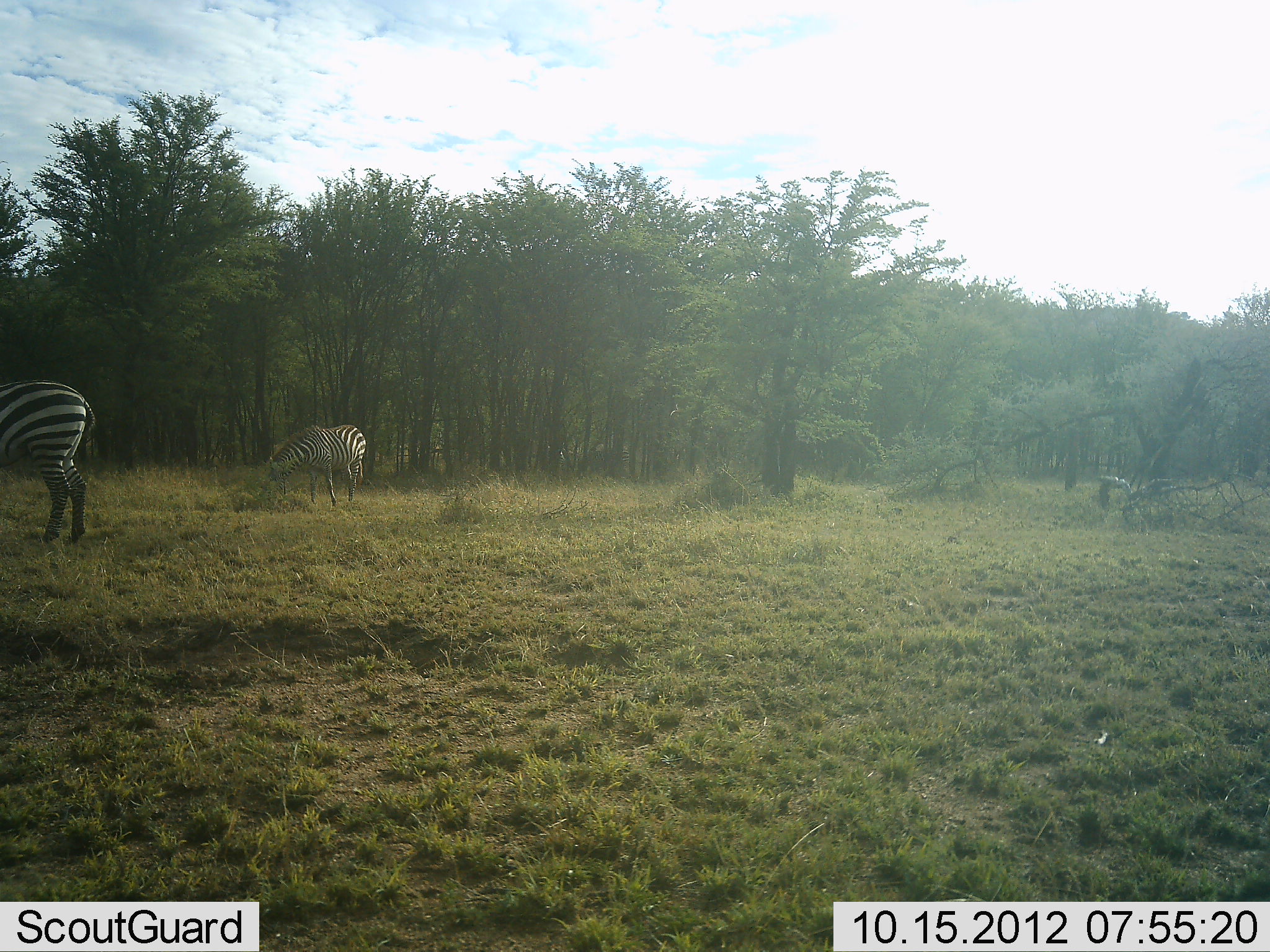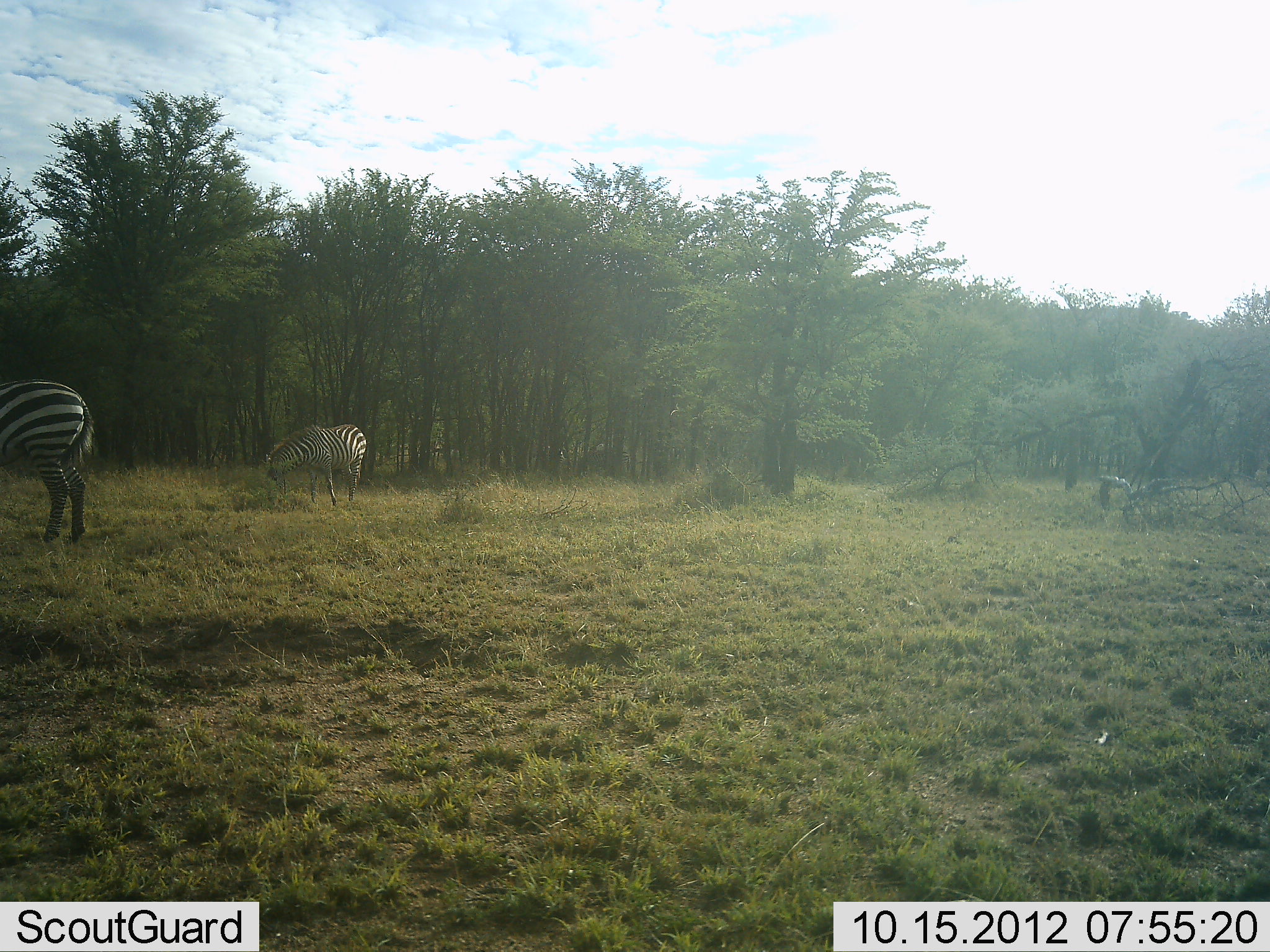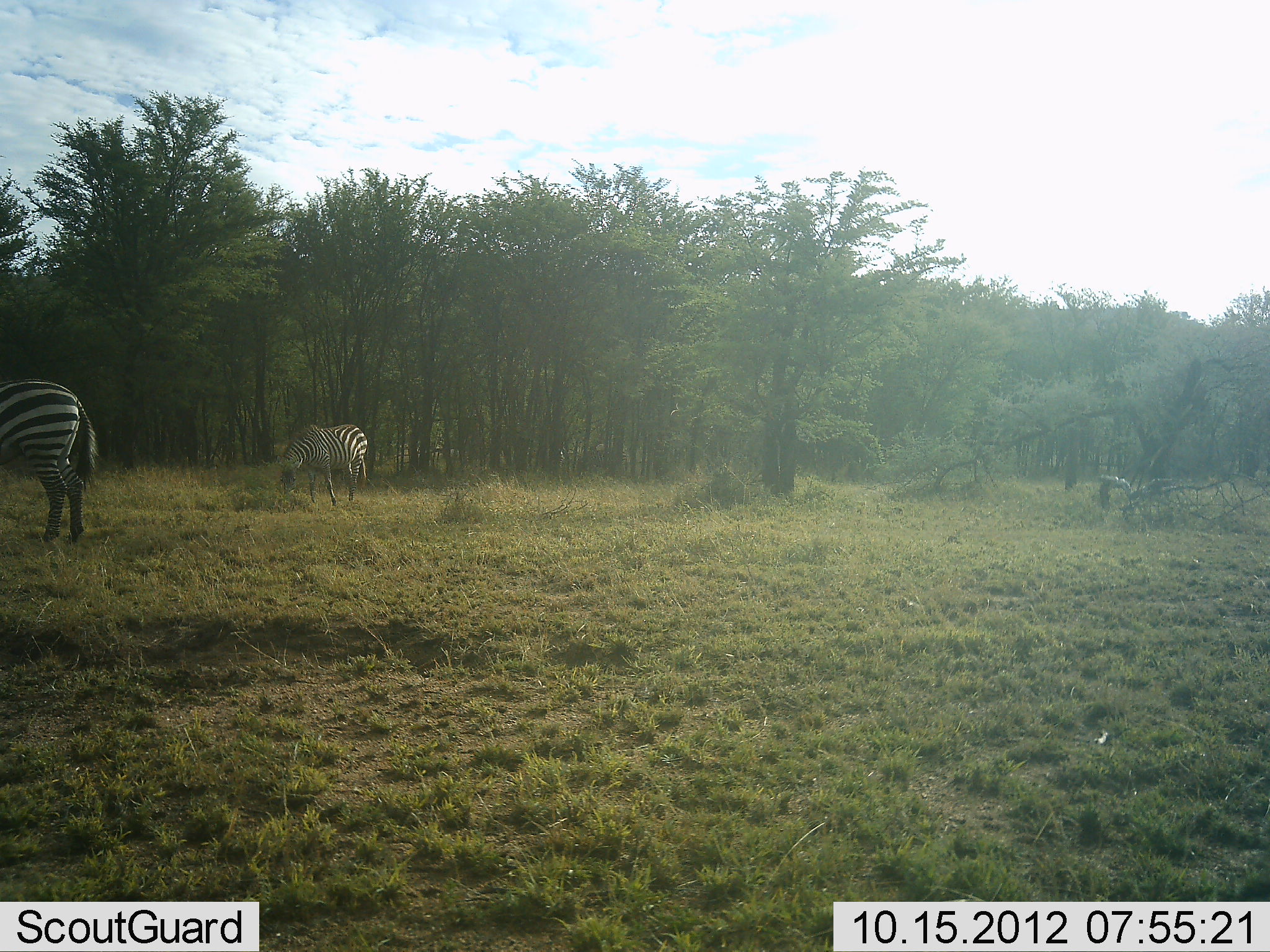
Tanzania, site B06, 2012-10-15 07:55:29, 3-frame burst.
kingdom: Animalia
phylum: Chordata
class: Mammalia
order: Perissodactyla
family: Equidae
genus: Equus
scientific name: Equus quagga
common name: plains zebra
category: zebra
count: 2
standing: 30%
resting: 0%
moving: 0%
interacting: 0%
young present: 0%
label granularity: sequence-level